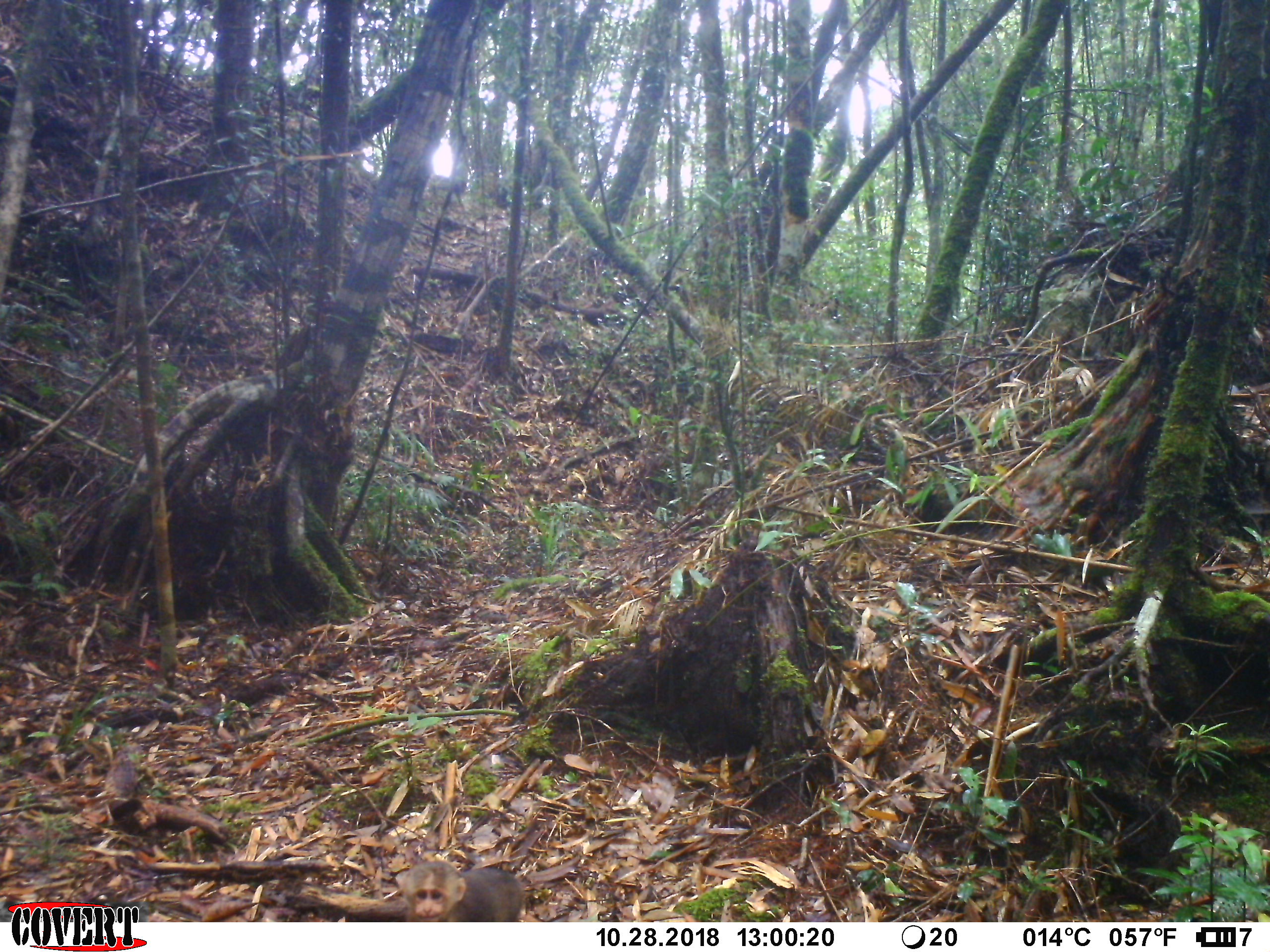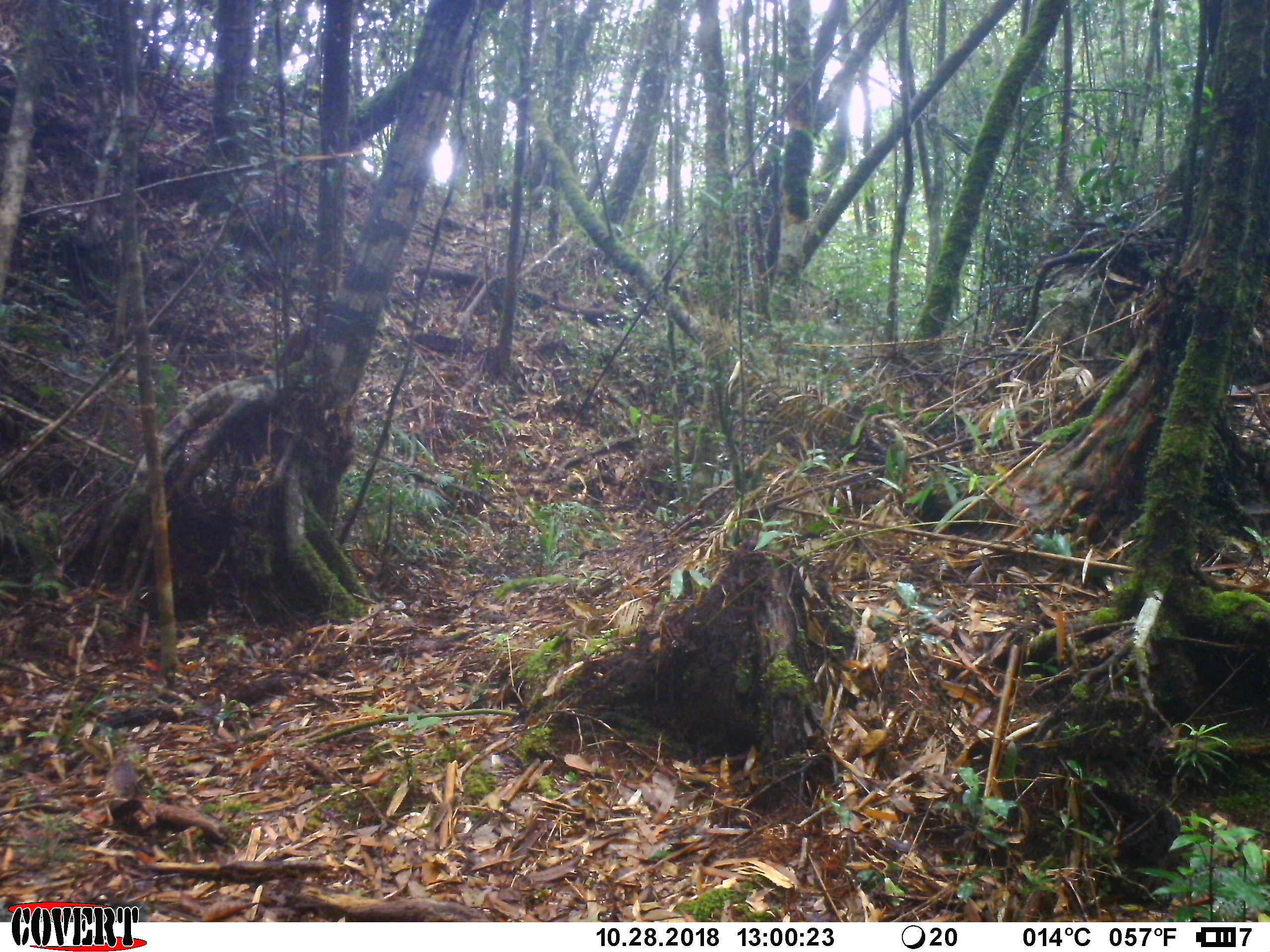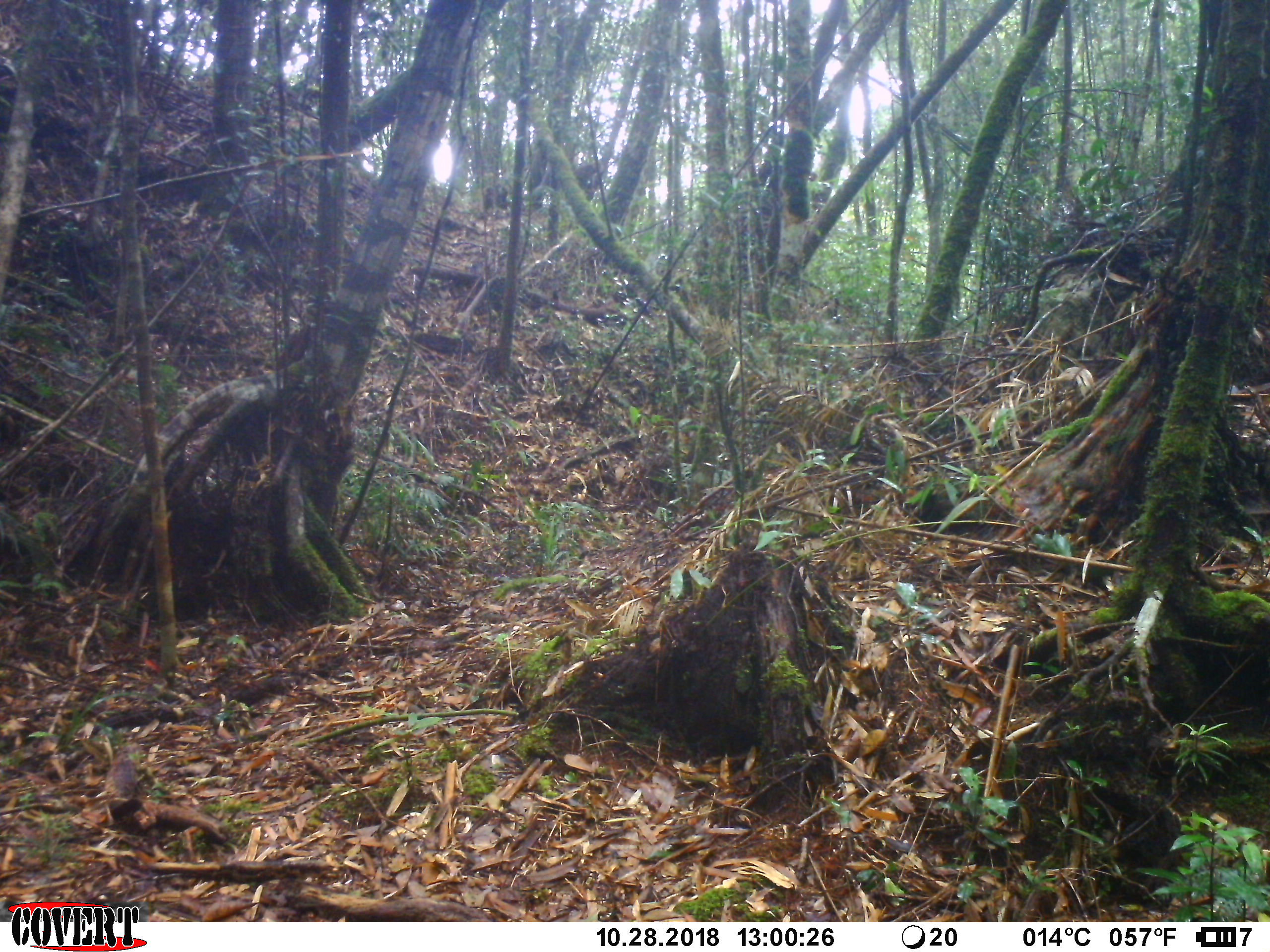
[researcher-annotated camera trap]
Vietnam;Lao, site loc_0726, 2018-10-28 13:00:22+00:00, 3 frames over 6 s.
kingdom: Animalia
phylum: Chordata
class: Mammalia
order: Primates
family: Cercopithecidae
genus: Macaca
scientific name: Macaca arctoides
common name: stump-tailed macaque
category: stump tailed macaque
Stump tailed macaque (stump-tailed macaque) (Macaca arctoides). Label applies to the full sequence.